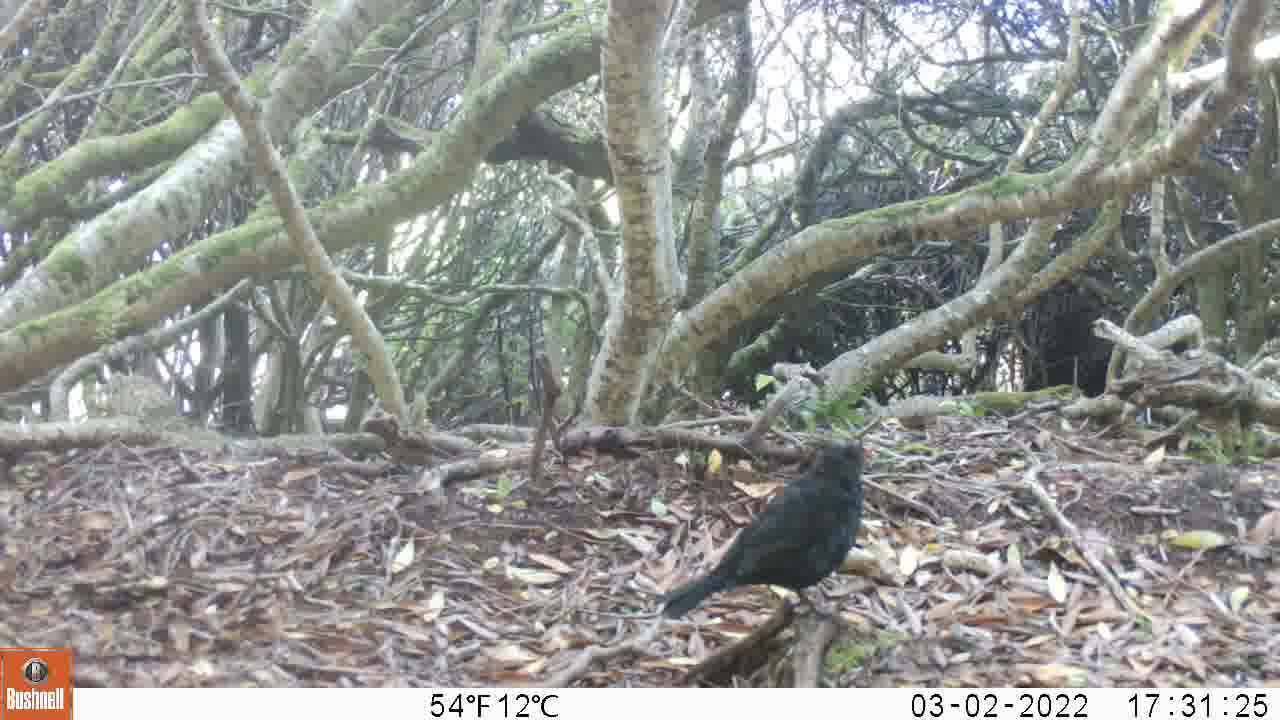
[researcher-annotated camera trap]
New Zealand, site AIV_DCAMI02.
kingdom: Animalia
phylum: Chordata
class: Aves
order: Passeriformes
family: Turdidae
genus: Turdus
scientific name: Turdus merula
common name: eurasian blackbird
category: blackbird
Blackbird (eurasian blackbird) (Turdus merula).